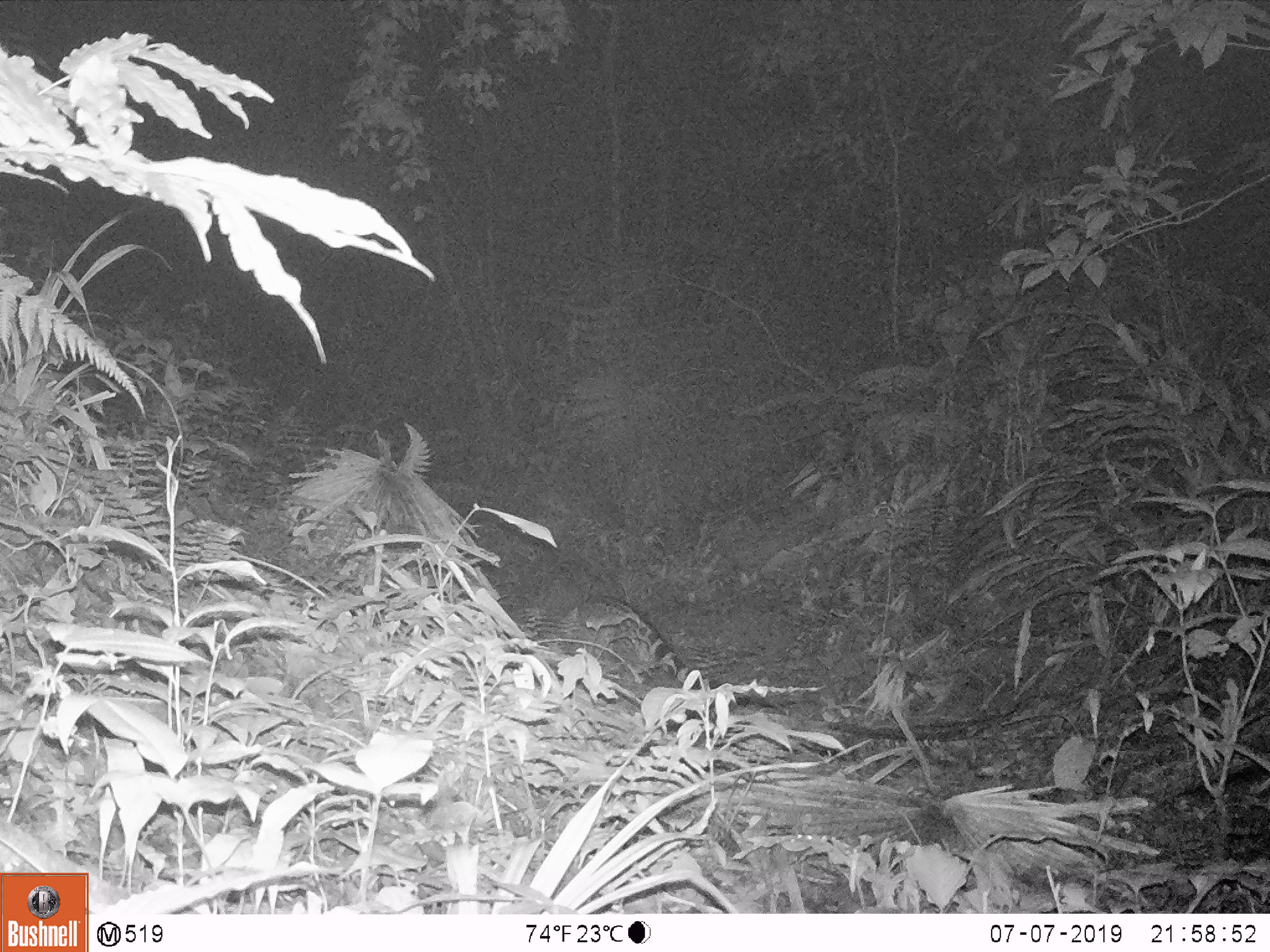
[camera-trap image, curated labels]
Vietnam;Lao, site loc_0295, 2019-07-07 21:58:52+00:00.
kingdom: Animalia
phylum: Chordata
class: Mammalia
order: Carnivora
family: Viverridae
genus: Viverra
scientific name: Viverra zibetha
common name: large indian civet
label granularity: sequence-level